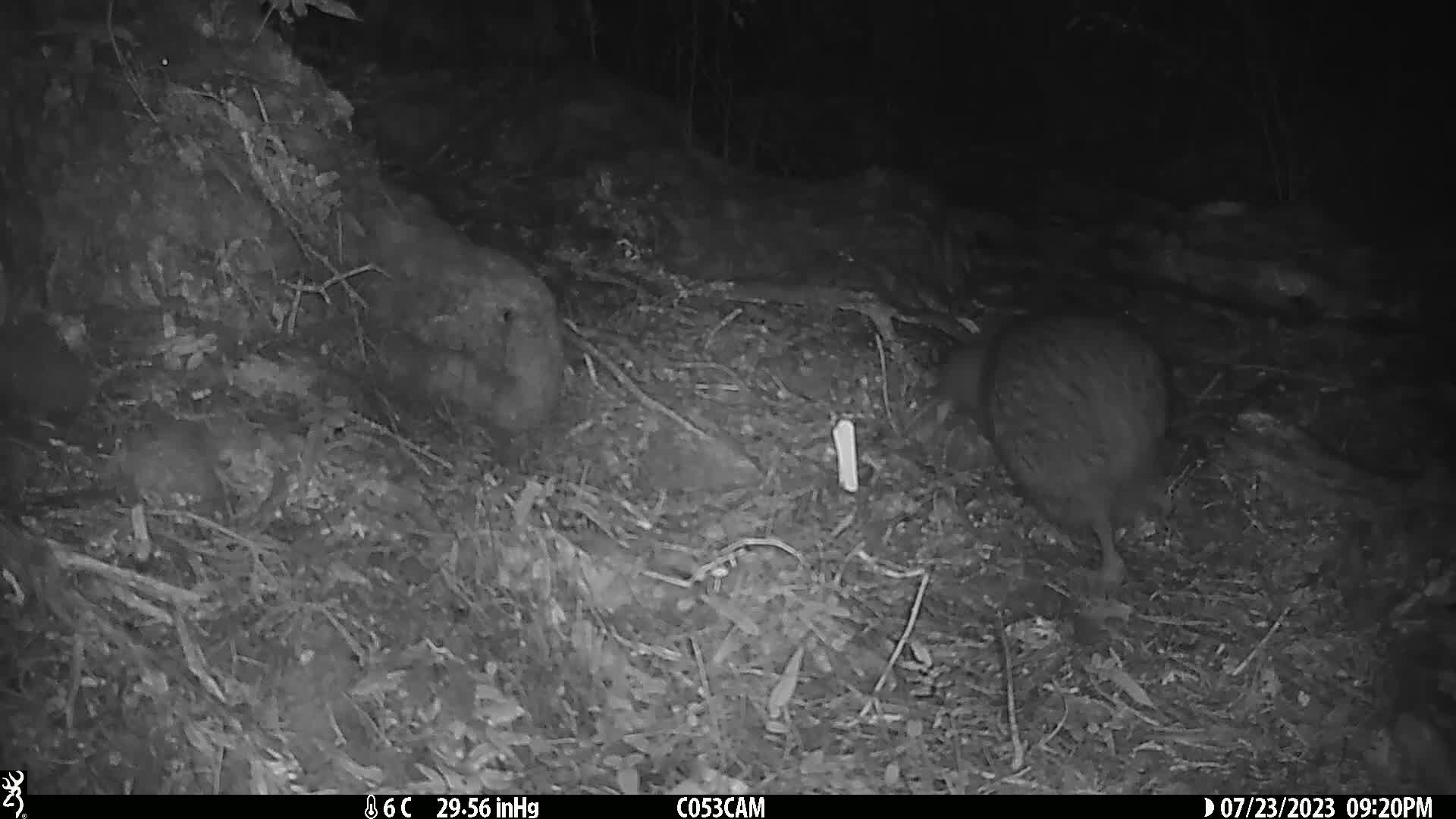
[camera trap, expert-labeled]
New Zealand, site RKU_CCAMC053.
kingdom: Animalia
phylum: Chordata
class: Aves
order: Apterygiformes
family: Apterygidae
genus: Apteryx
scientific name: Apteryx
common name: kiwi